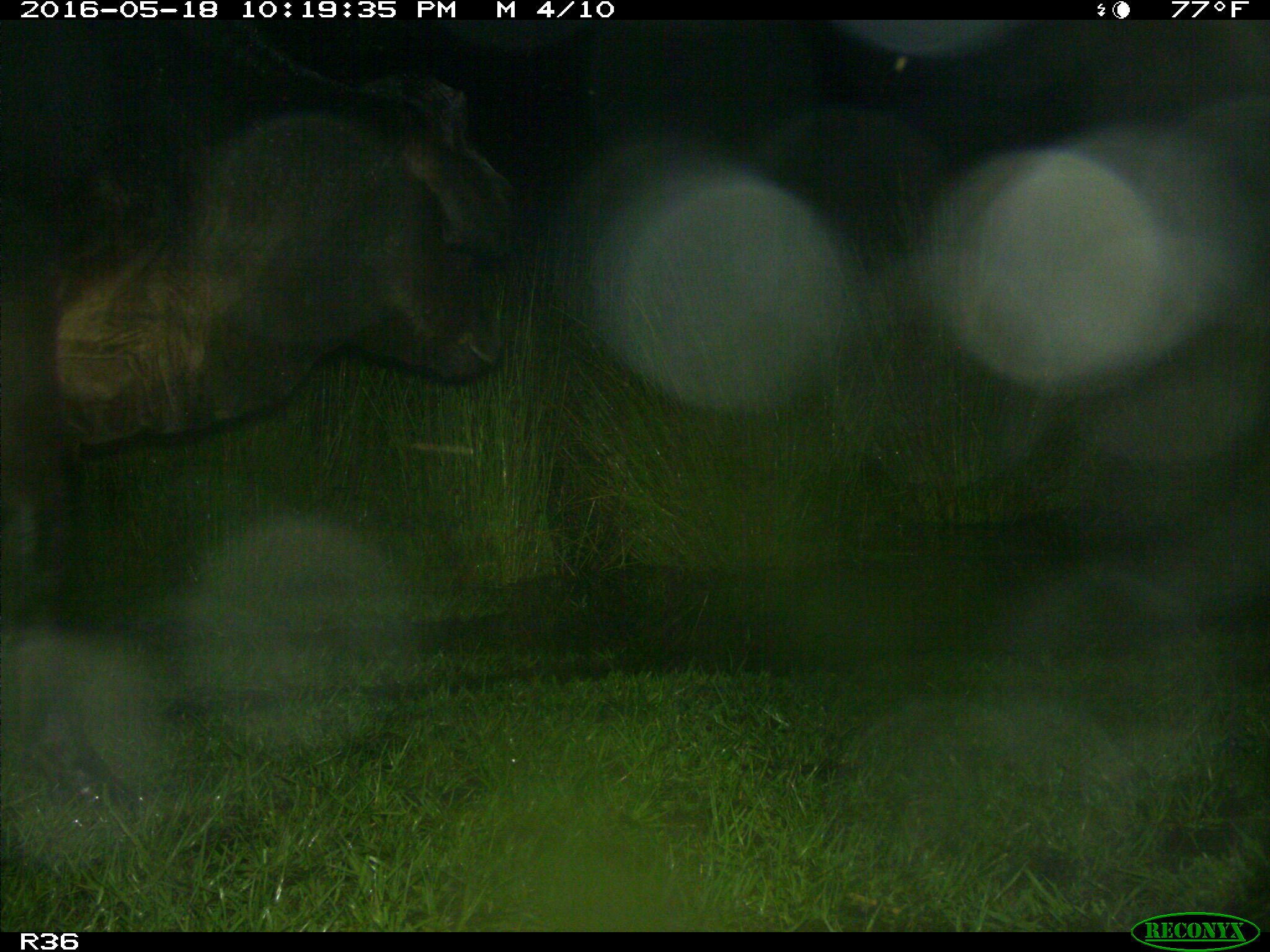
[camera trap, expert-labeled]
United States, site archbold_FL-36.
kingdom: Animalia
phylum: Chordata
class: Mammalia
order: Artiodactyla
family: Bovidae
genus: Bos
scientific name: Bos taurus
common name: domestic cow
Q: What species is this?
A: Bos taurus (domestic cow).